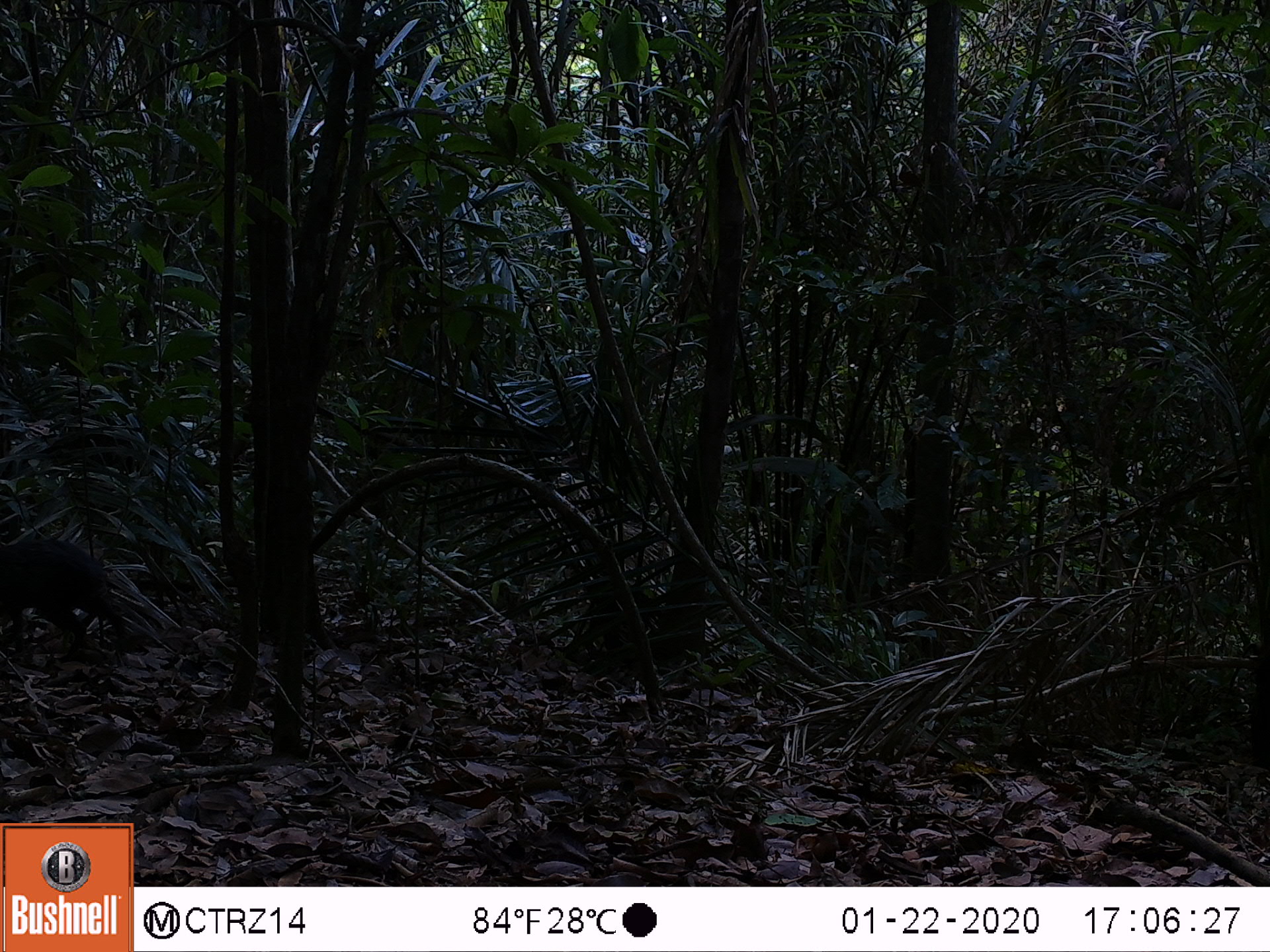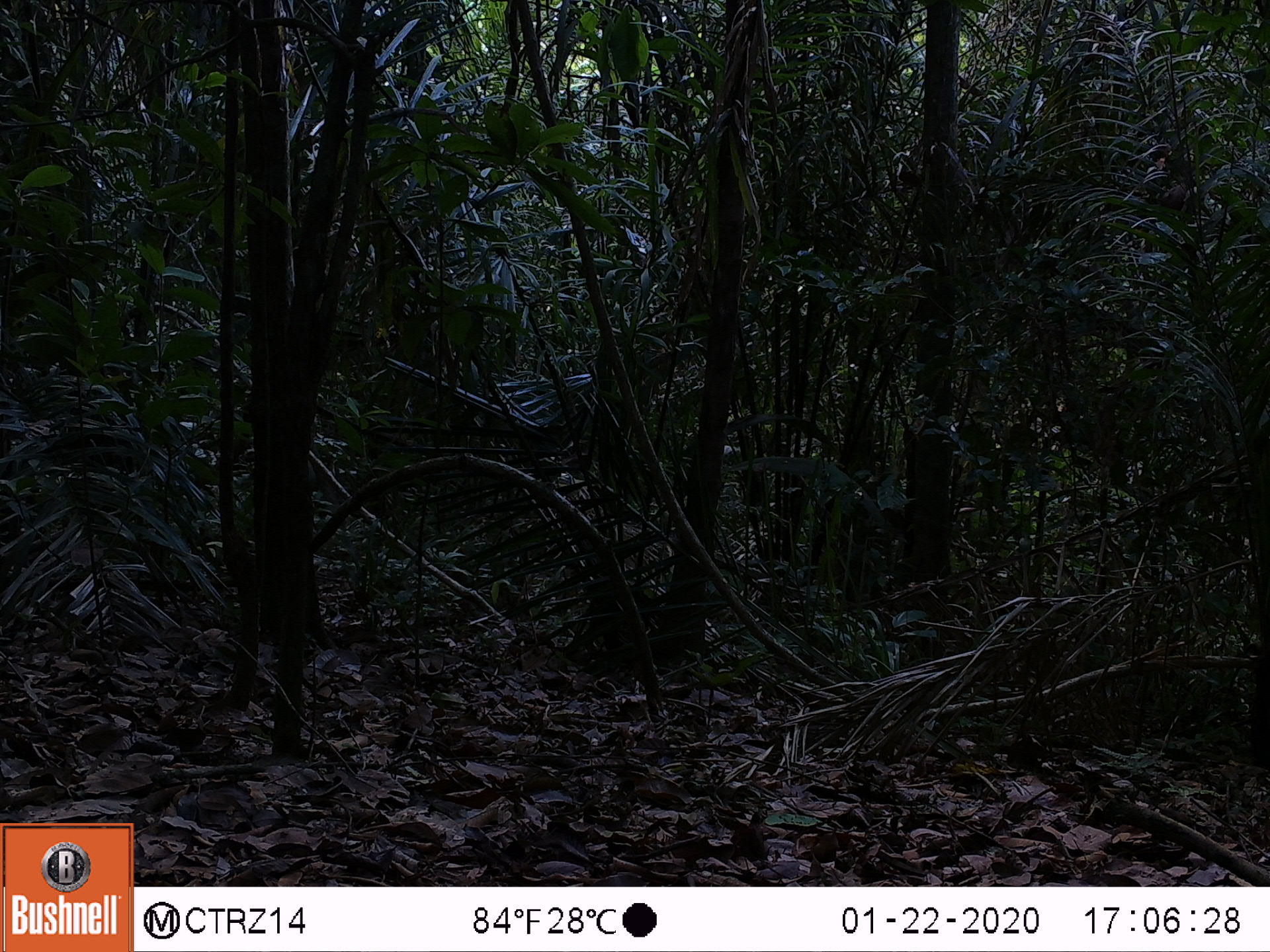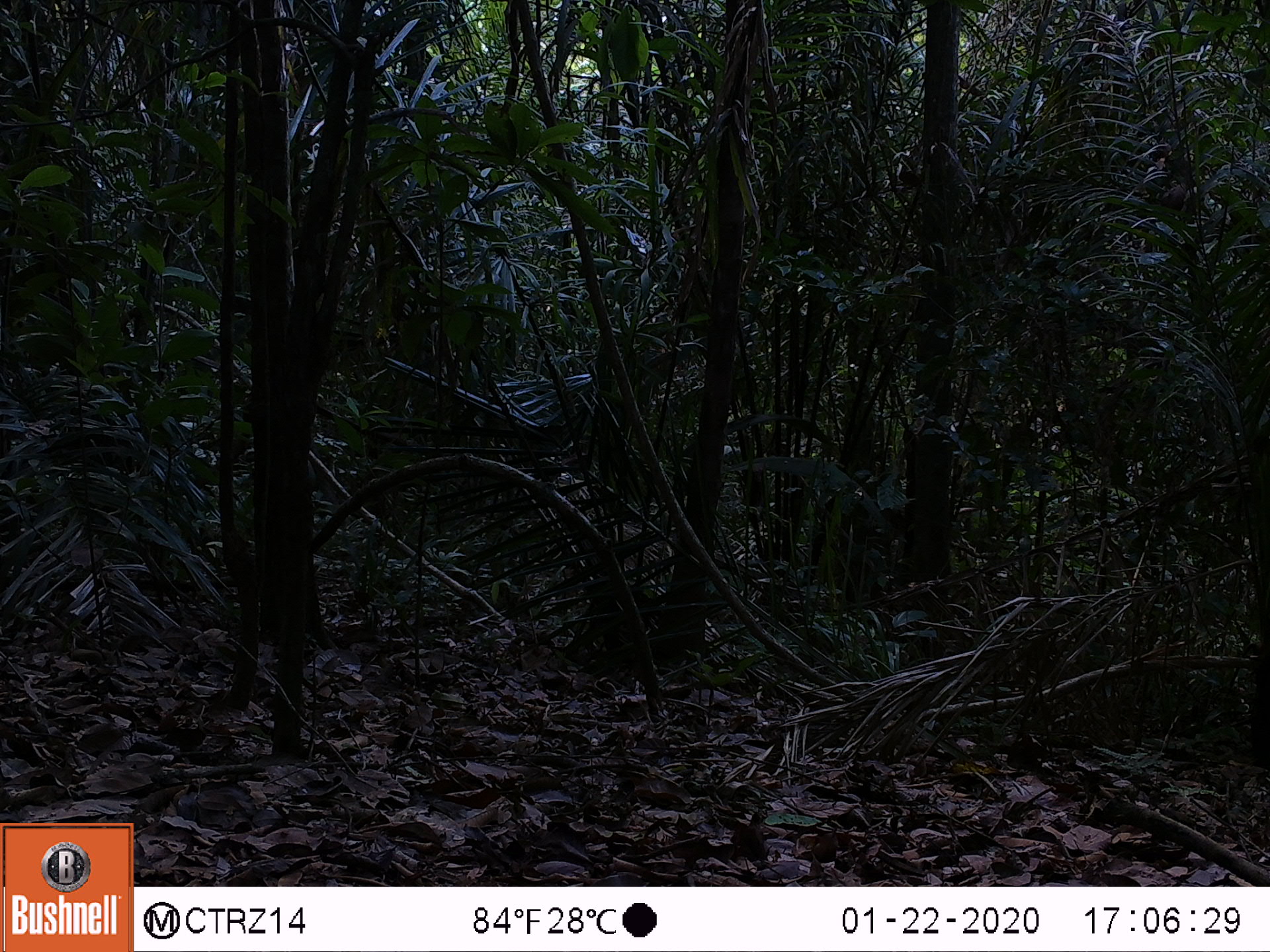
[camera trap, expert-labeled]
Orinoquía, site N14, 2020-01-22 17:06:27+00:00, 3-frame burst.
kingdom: Animalia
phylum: Chordata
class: Mammalia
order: Rodentia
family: Dasyproctidae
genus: Dasyprocta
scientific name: Dasyprocta fuliginosa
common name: black agouti